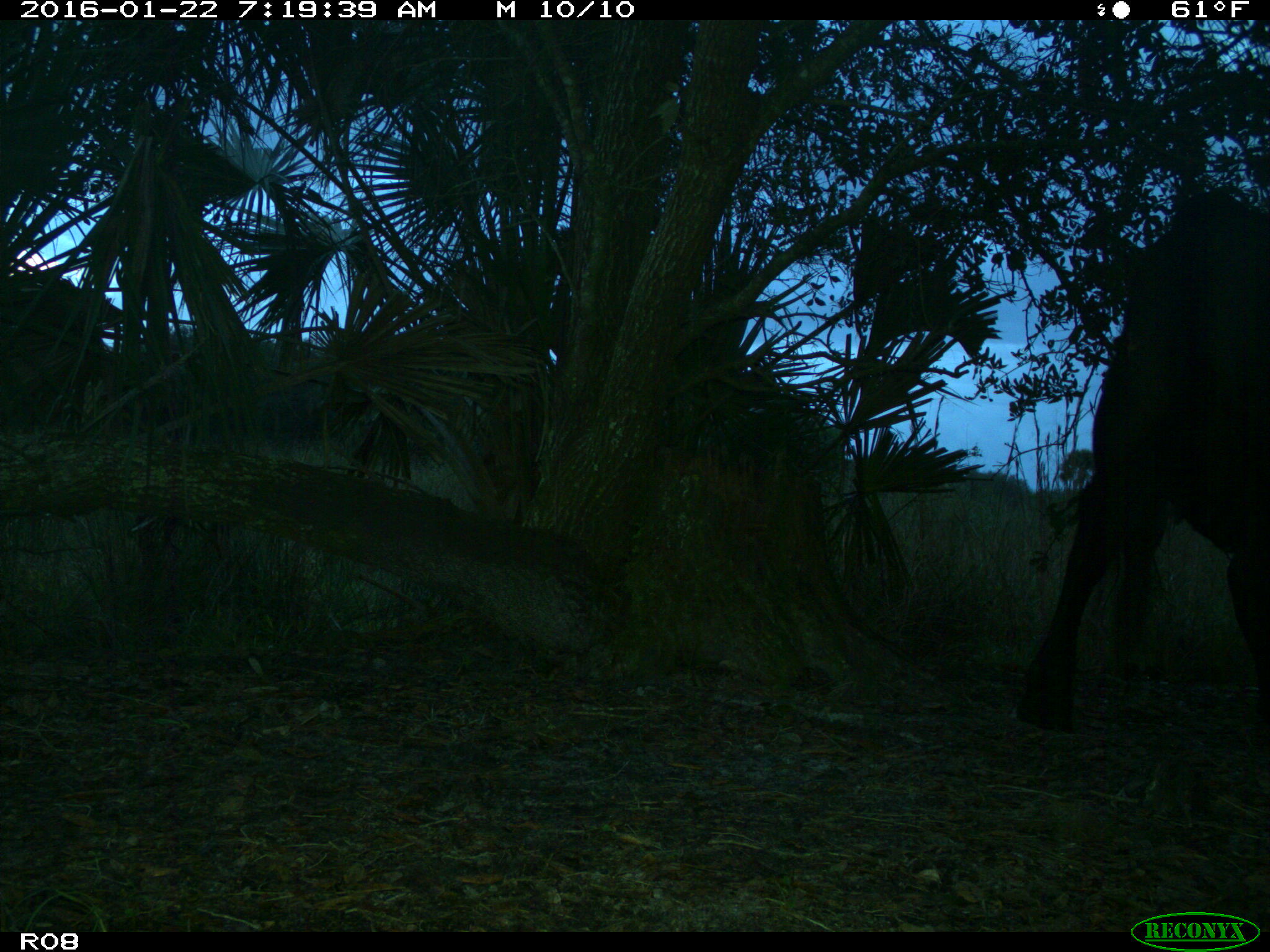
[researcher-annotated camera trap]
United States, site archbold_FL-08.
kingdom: Animalia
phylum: Chordata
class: Mammalia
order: Artiodactyla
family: Bovidae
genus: Bos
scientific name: Bos taurus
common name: domestic cow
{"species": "Bos taurus (domestic cow)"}